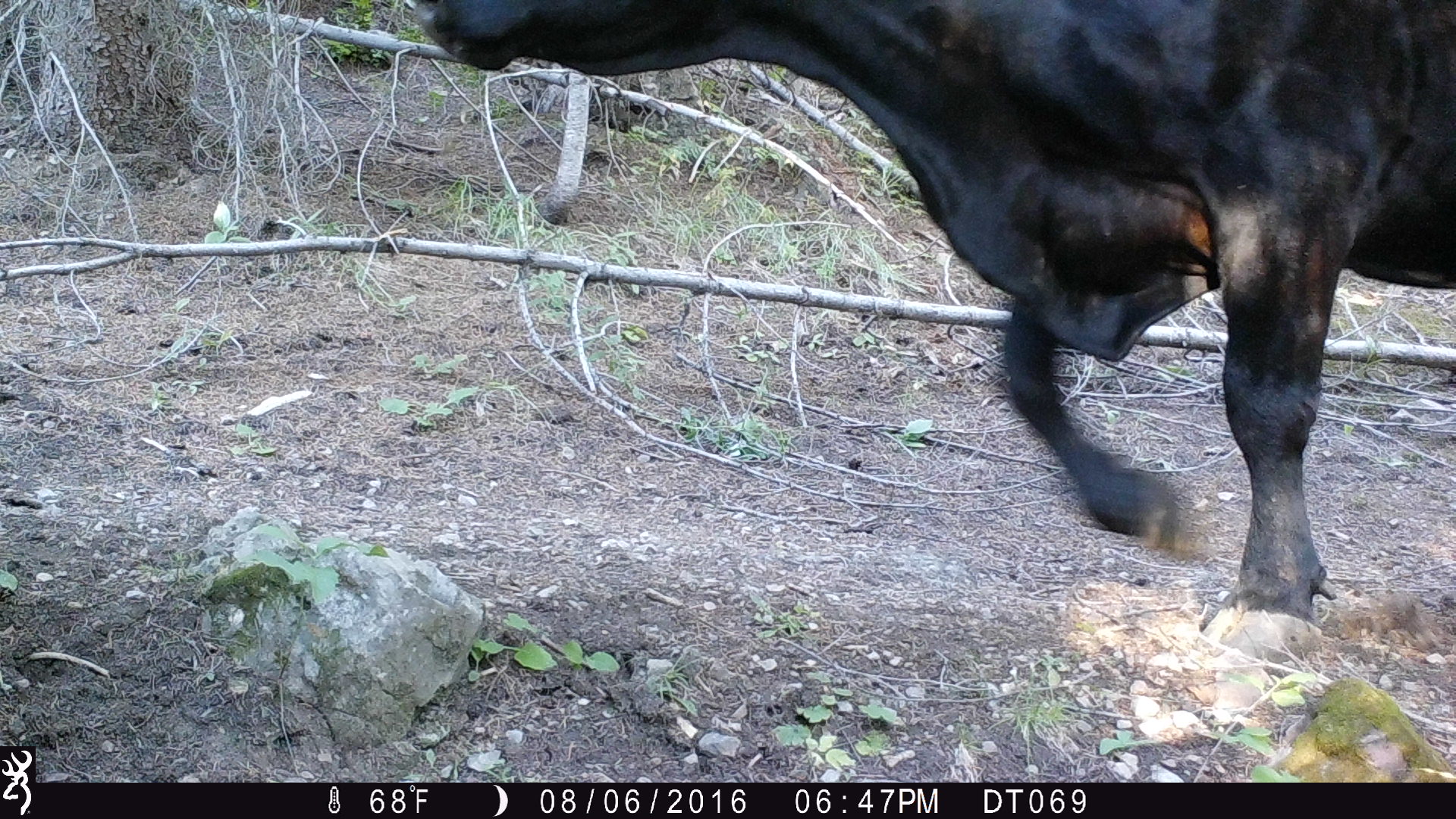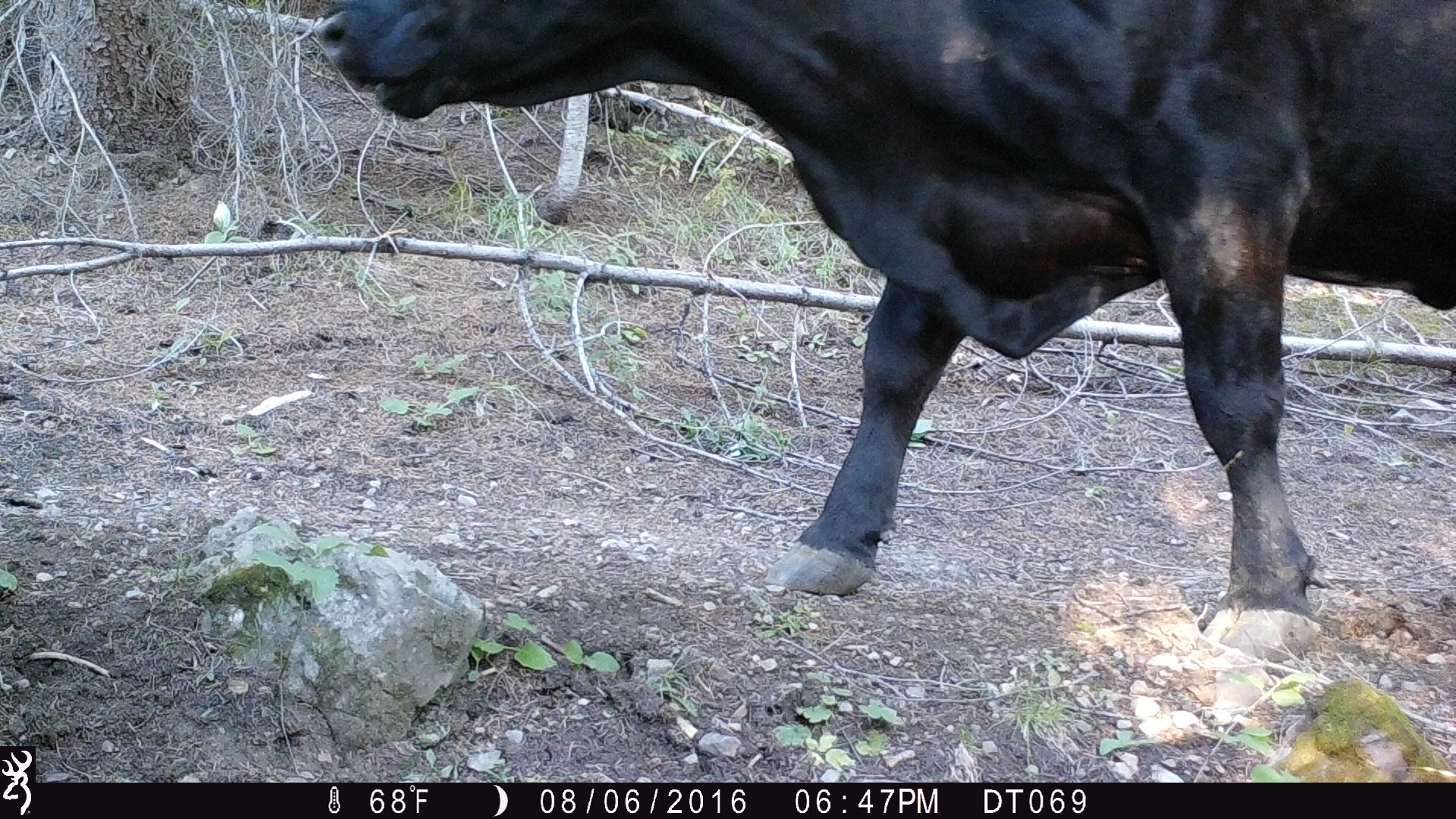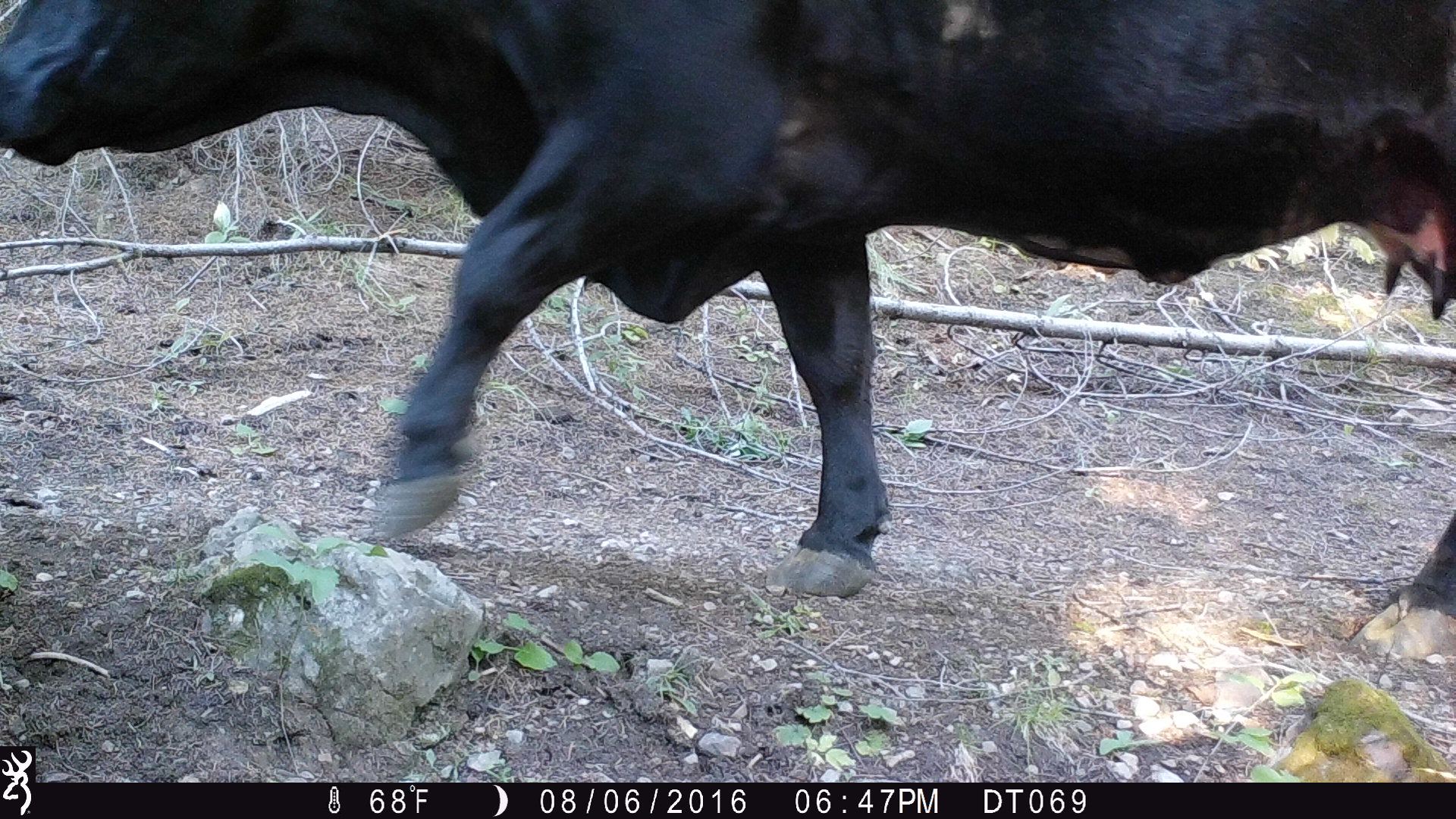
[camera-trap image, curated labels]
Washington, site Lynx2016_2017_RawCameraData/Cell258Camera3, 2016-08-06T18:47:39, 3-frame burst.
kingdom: Animalia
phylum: Chordata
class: Mammalia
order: Artiodactyla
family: Bovidae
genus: Bos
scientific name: Bos taurus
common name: domestic cattle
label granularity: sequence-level